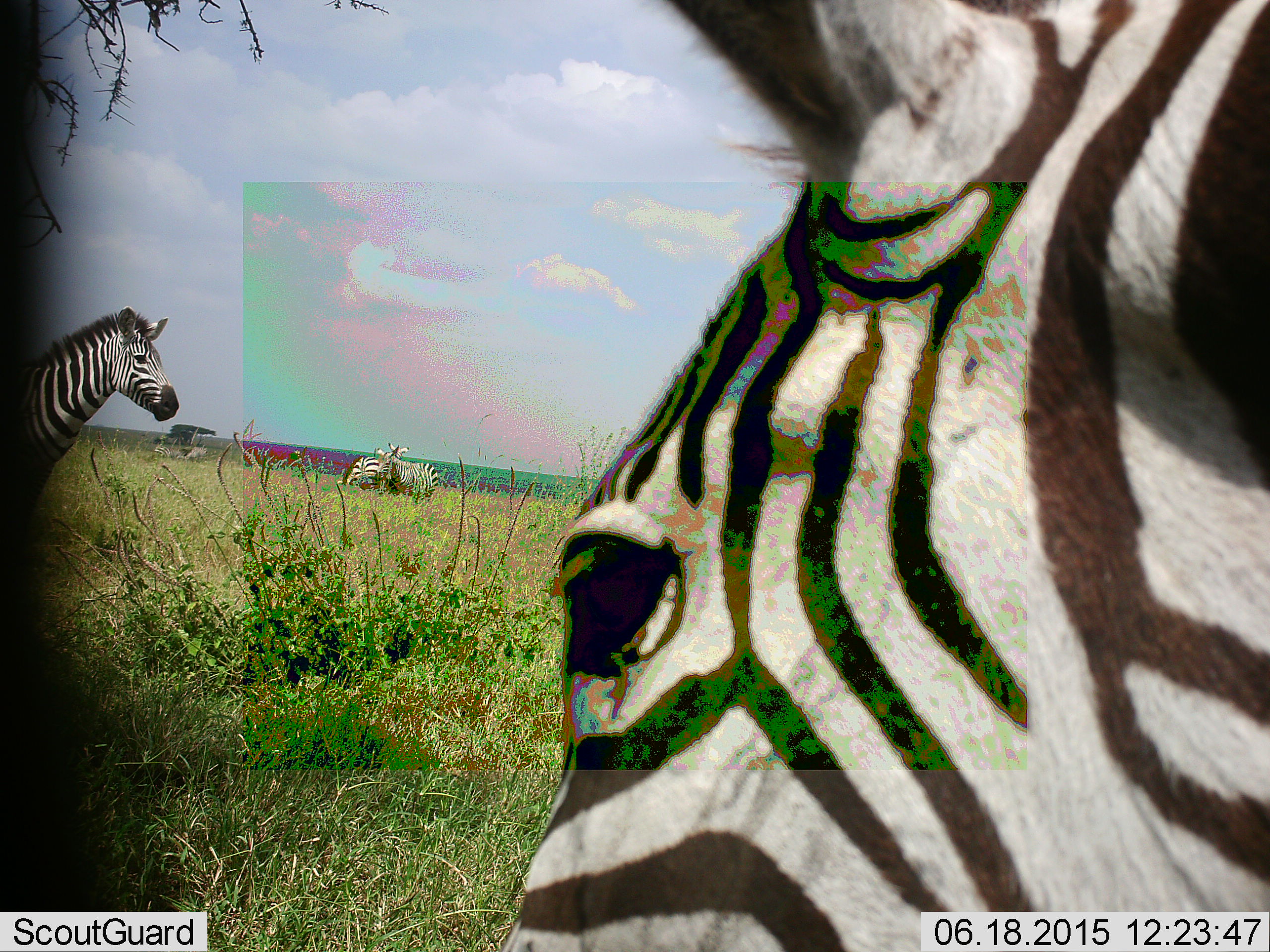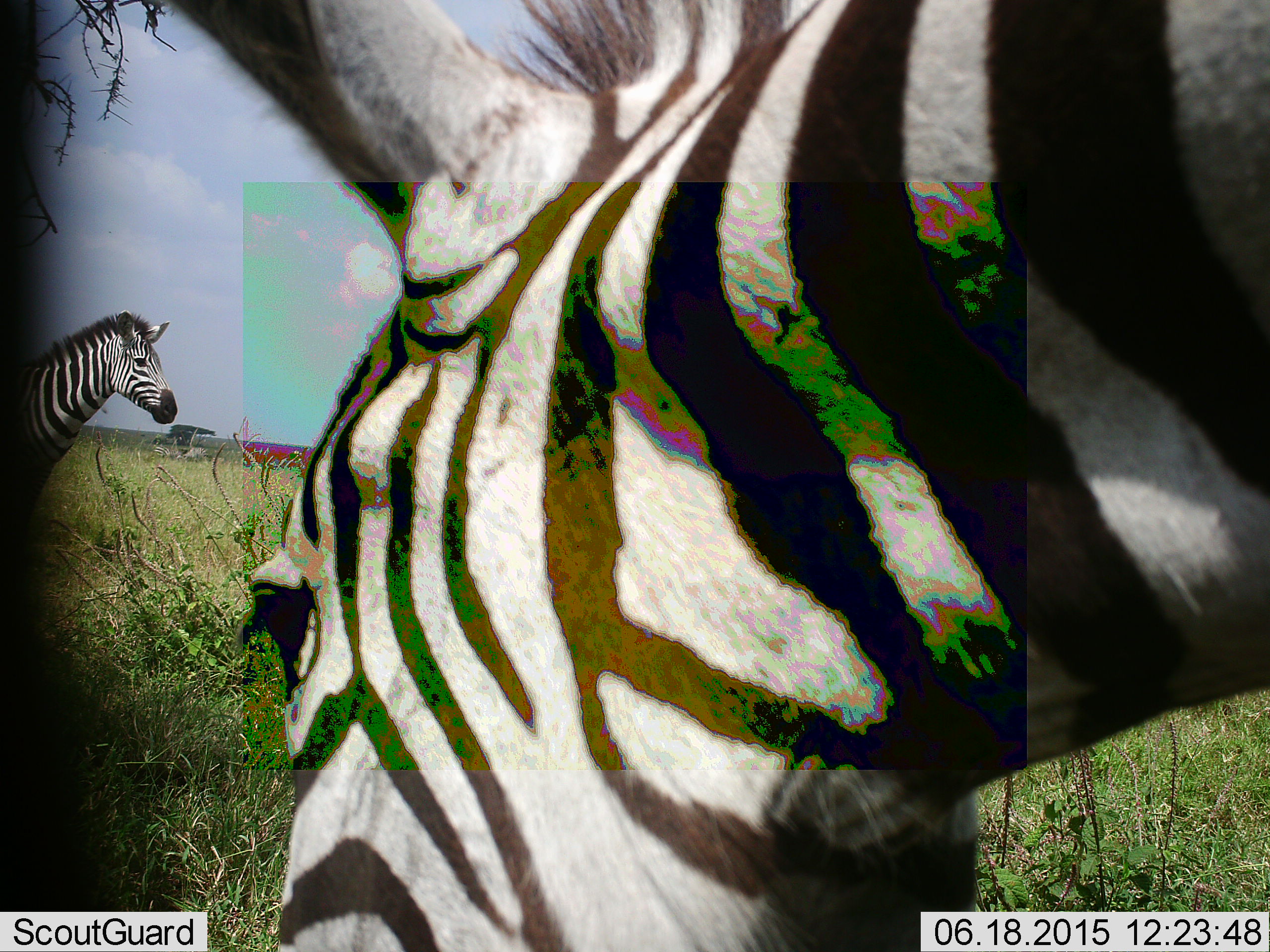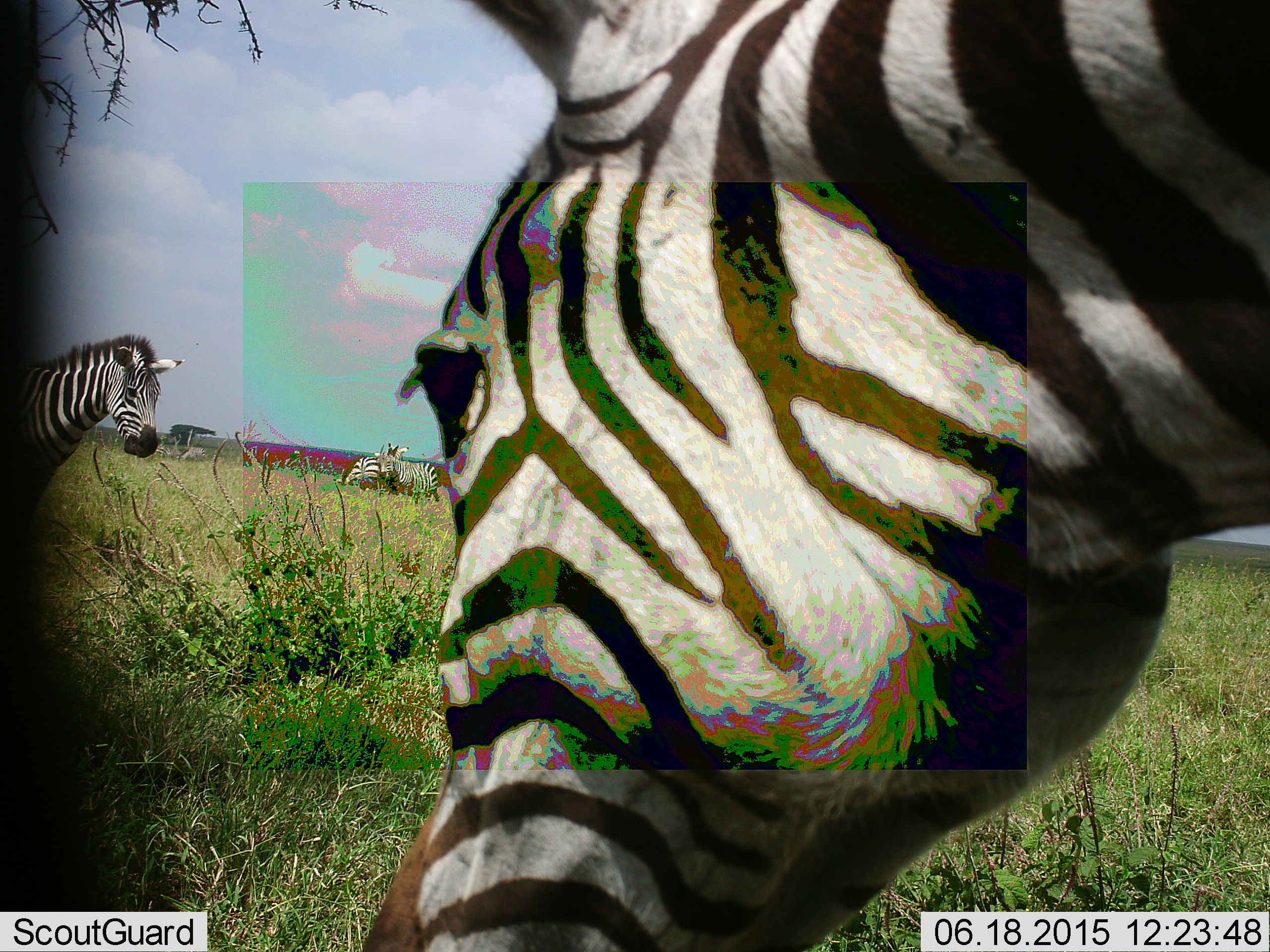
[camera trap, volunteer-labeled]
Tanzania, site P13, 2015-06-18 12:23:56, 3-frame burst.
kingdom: Animalia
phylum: Chordata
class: Mammalia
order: Perissodactyla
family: Equidae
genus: Equus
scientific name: Equus quagga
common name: plains zebra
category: zebra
Zebra (plains zebra) (Equus quagga), count 3. Behavior (volunteer vote fractions): standing 100%, resting 0%, moving 20%, interacting 20%. Young present (vote fraction): 0%. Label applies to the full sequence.